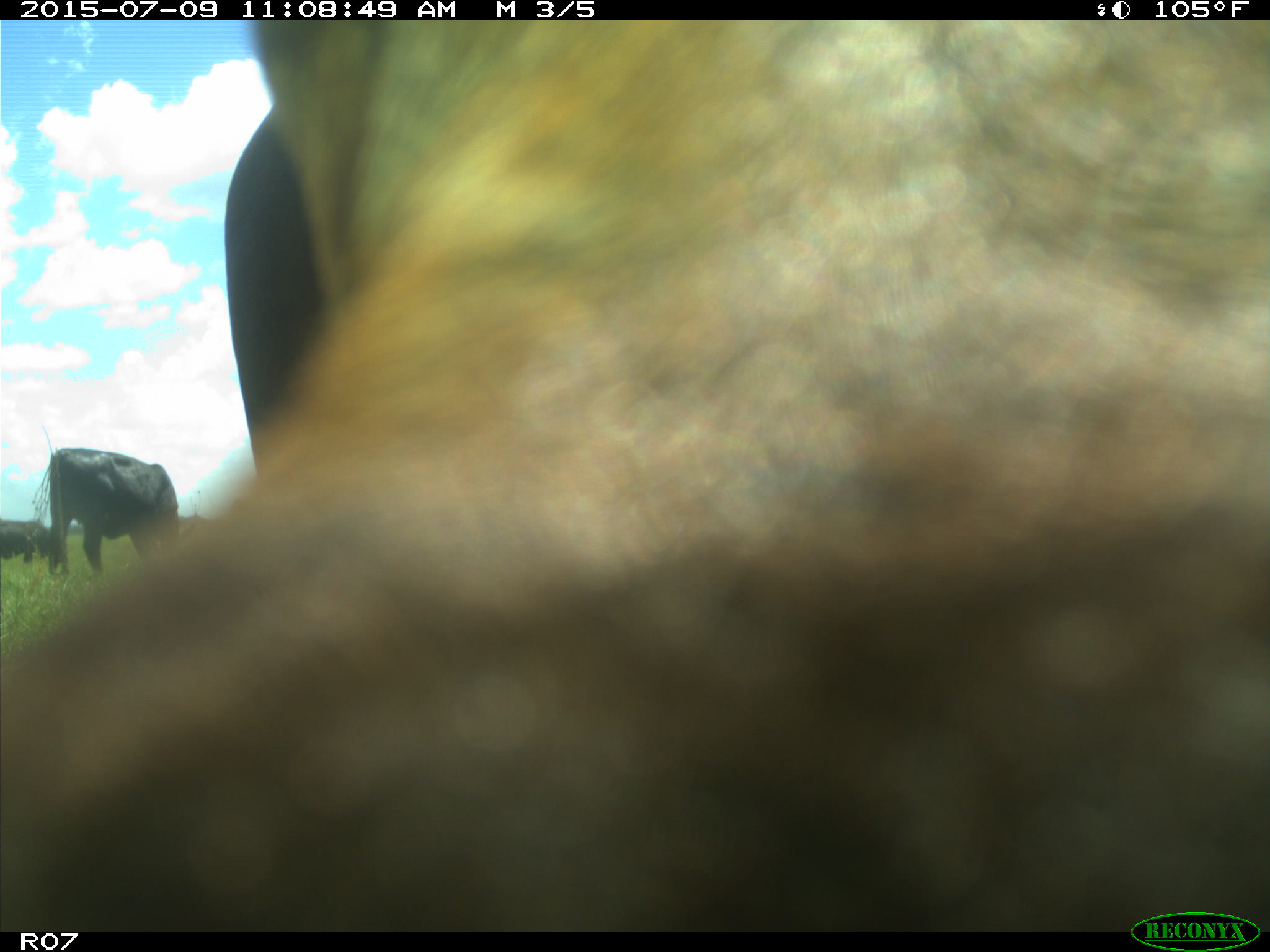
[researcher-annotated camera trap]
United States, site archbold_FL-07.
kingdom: Animalia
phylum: Chordata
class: Mammalia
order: Artiodactyla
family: Bovidae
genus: Bos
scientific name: Bos taurus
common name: domestic cow